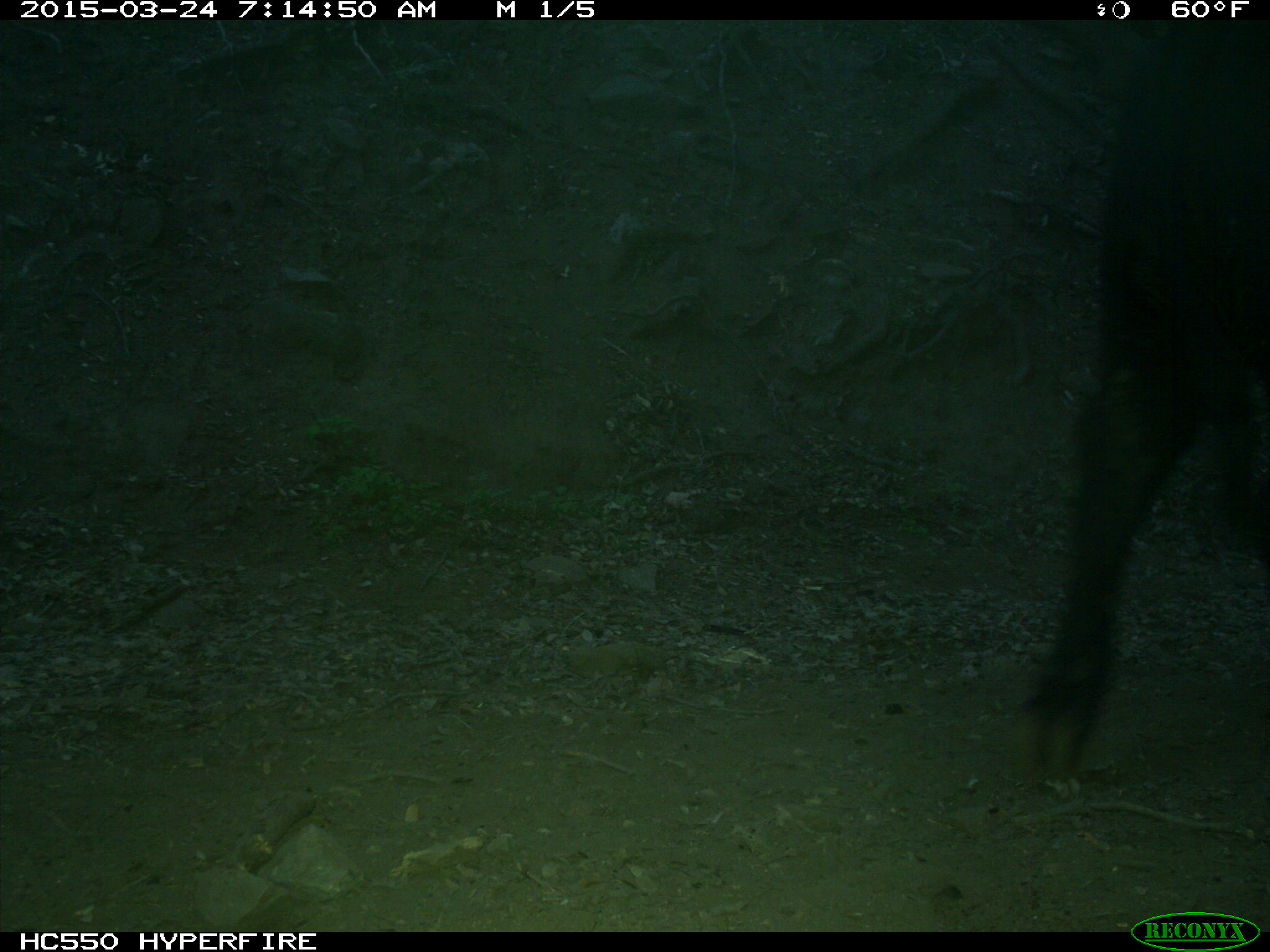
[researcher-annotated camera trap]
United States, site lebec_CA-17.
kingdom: Animalia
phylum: Chordata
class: Mammalia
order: Artiodactyla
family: Bovidae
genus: Bos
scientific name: Bos taurus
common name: domestic cow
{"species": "Bos taurus (domestic cow)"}